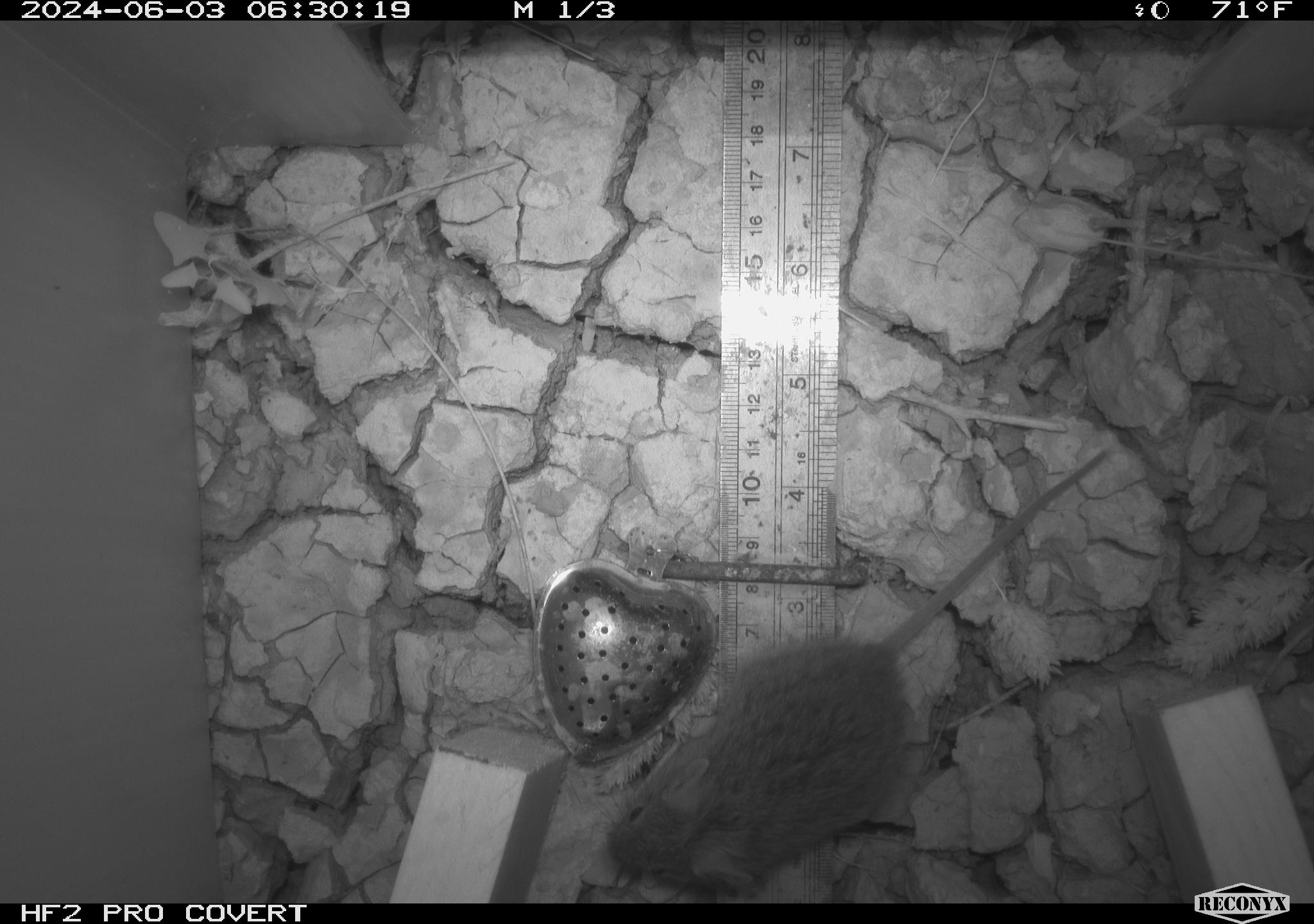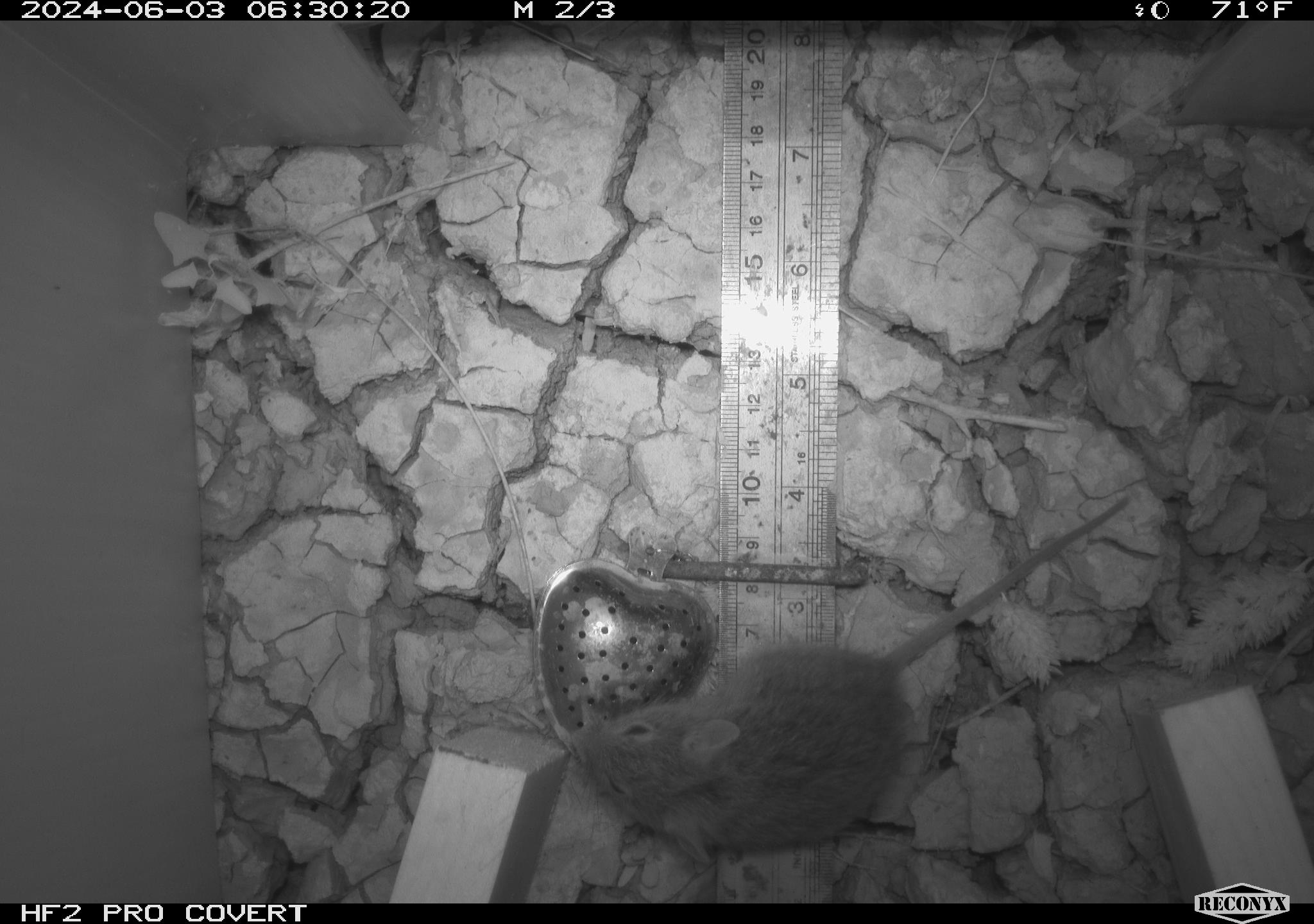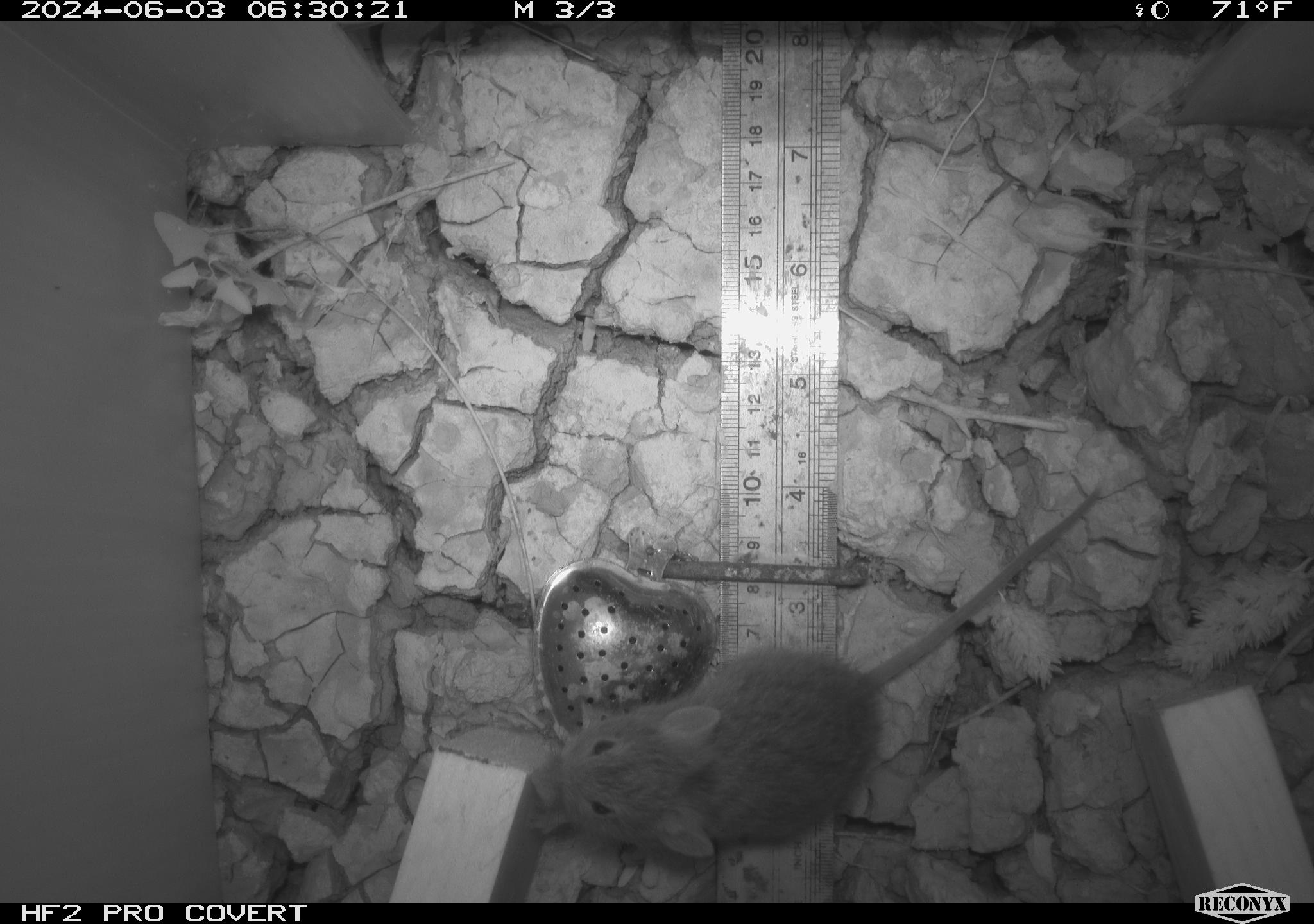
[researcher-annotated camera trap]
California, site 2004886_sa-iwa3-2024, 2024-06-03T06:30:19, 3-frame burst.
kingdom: Animalia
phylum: Chordata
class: Mammalia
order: Rodentia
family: Cricetidae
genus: Sigmodon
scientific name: Sigmodon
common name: cotton rat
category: sigmodon species